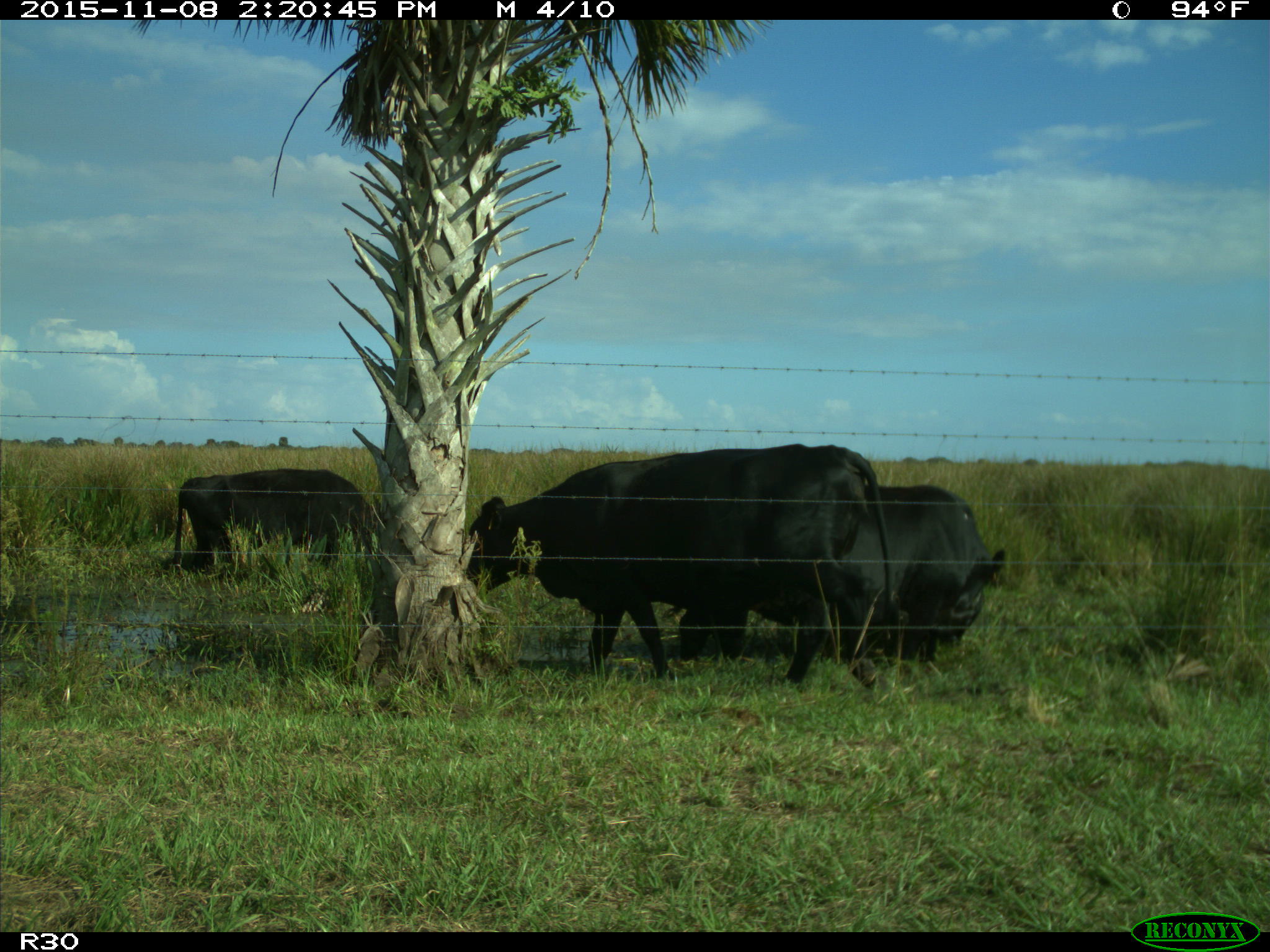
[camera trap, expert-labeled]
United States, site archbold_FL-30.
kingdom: Animalia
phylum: Chordata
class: Mammalia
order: Artiodactyla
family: Bovidae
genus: Bos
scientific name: Bos taurus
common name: domestic cow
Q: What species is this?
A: Bos taurus (domestic cow).